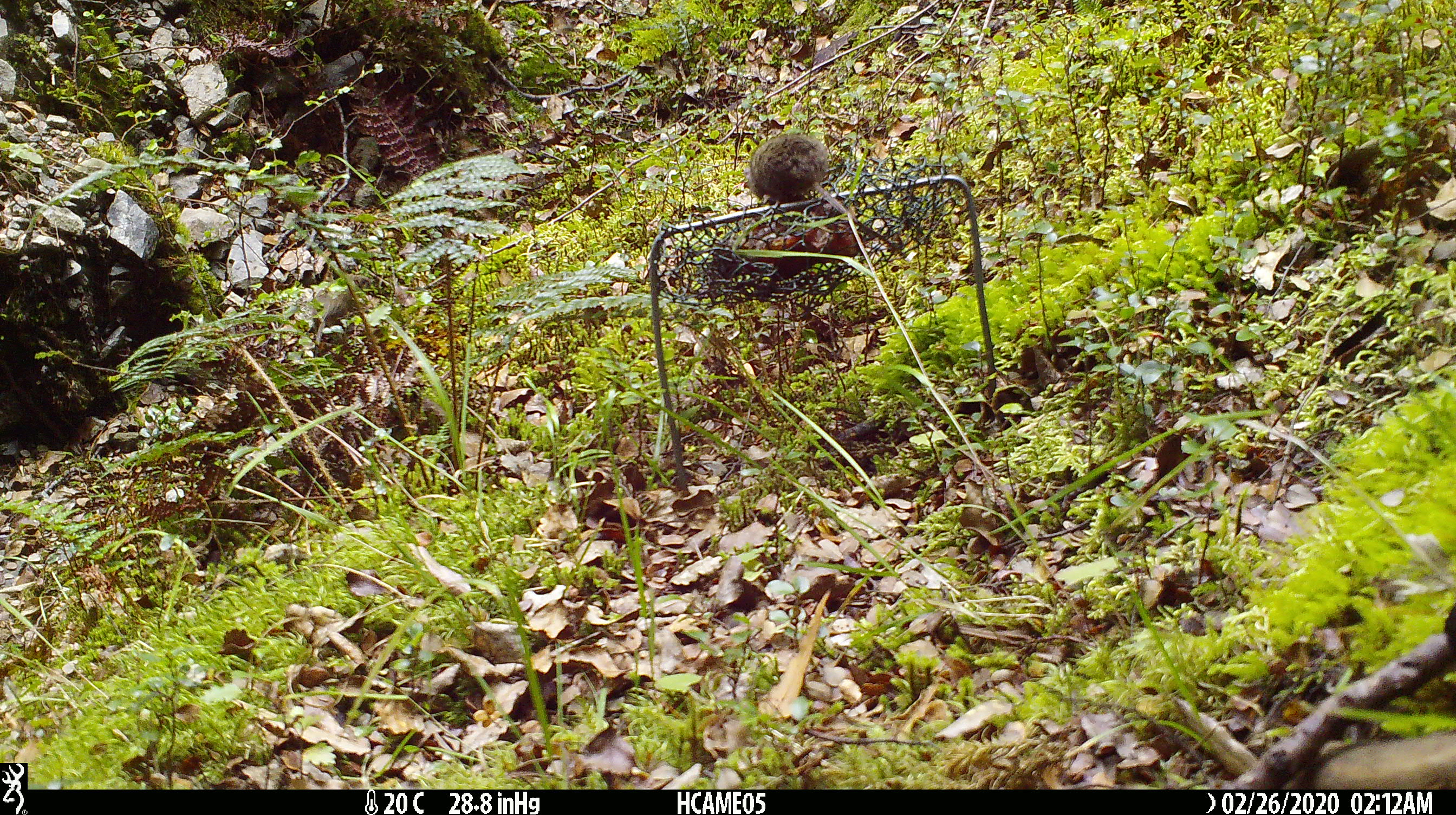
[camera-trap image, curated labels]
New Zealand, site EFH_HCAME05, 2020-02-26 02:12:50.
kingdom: Animalia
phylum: Chordata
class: Mammalia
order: Rodentia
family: Muridae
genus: Mus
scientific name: Mus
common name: mouse